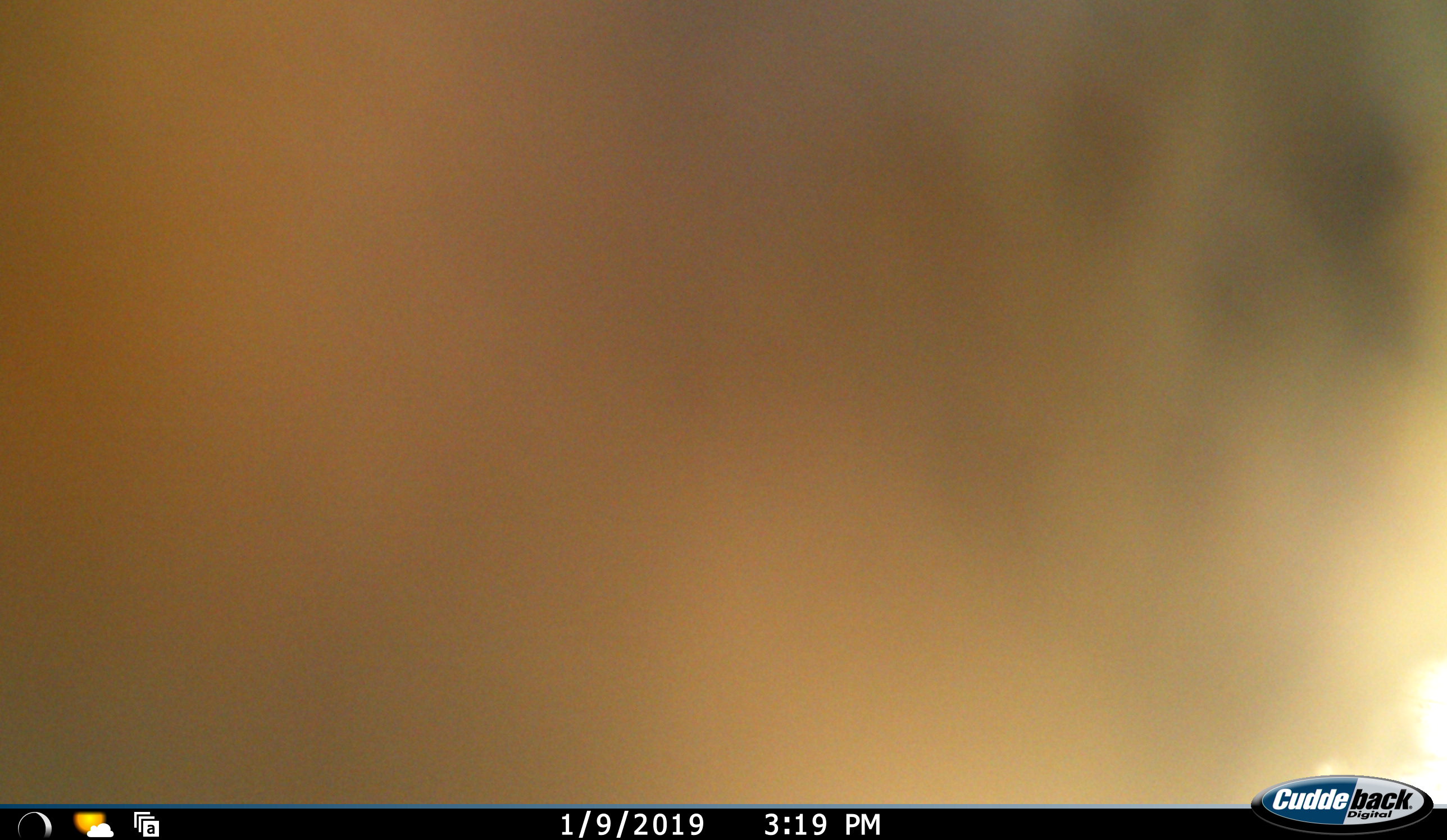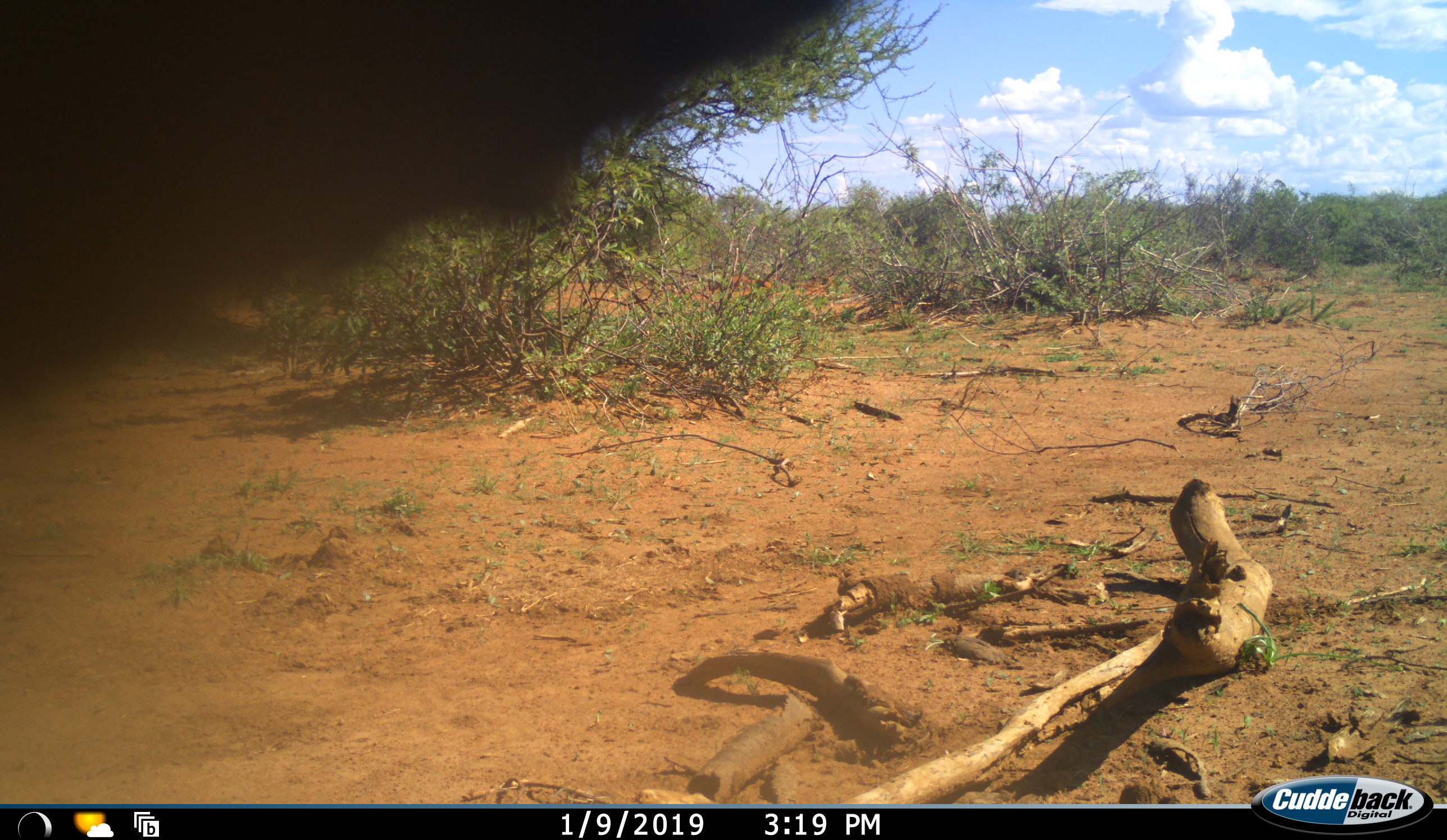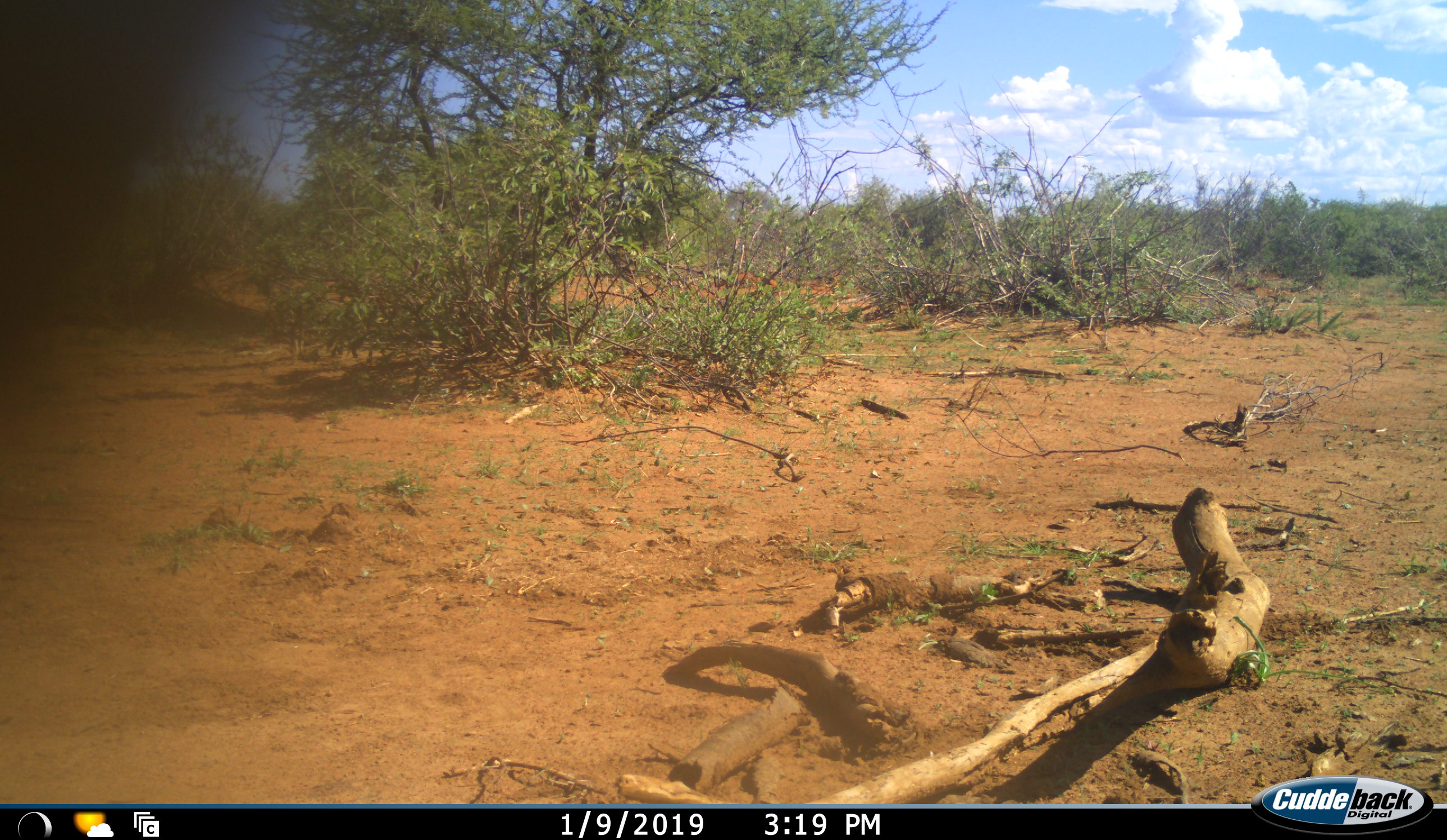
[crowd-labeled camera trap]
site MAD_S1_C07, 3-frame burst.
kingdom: Animalia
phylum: Chordata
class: Mammalia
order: Artiodactyla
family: Bovidae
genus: Aepyceros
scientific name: Aepyceros melampus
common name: impala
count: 1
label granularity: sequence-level